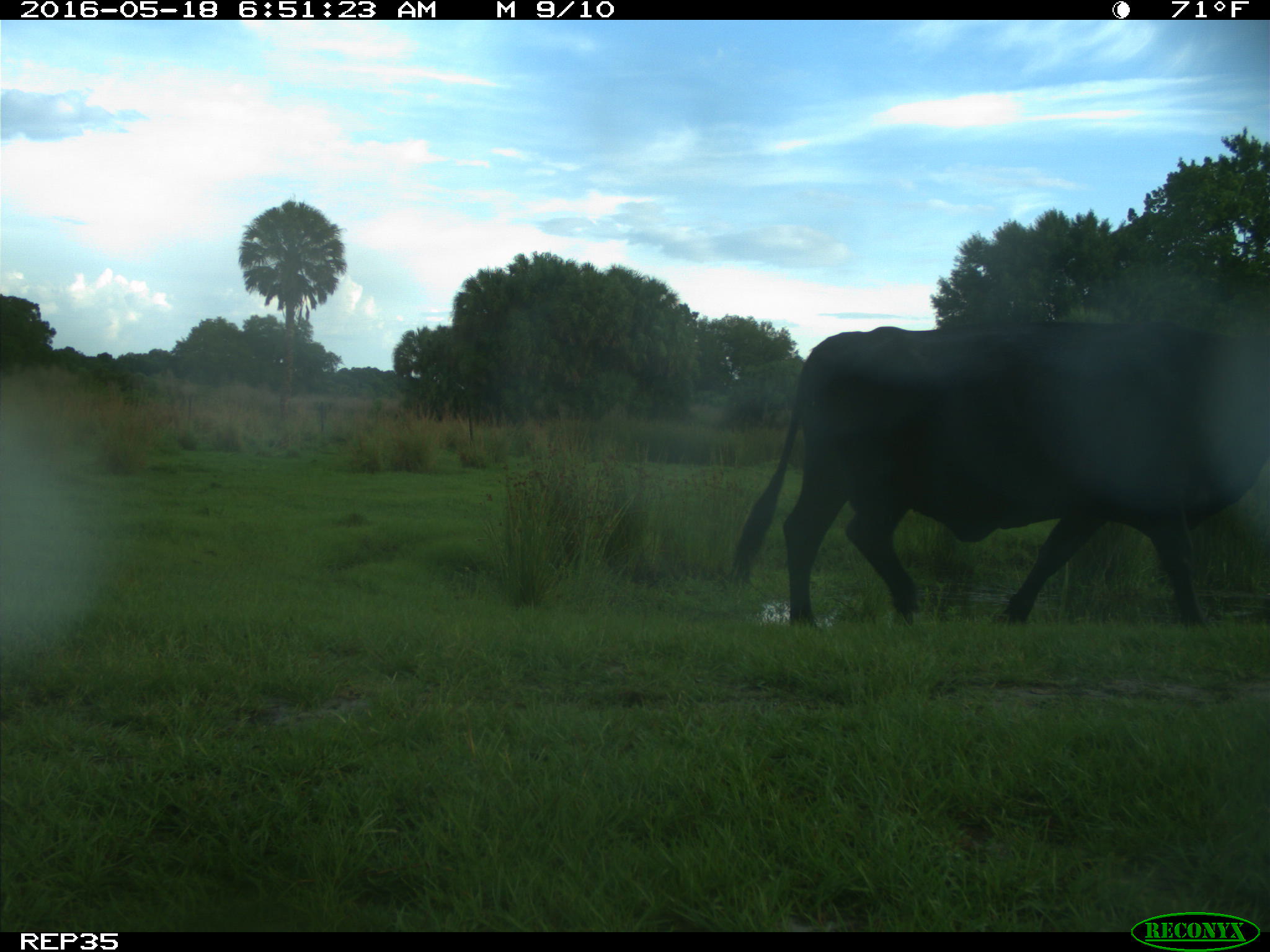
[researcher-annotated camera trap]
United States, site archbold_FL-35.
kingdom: Animalia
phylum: Chordata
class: Mammalia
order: Artiodactyla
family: Bovidae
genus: Bos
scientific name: Bos taurus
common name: domestic cow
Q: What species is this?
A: Bos taurus (domestic cow).